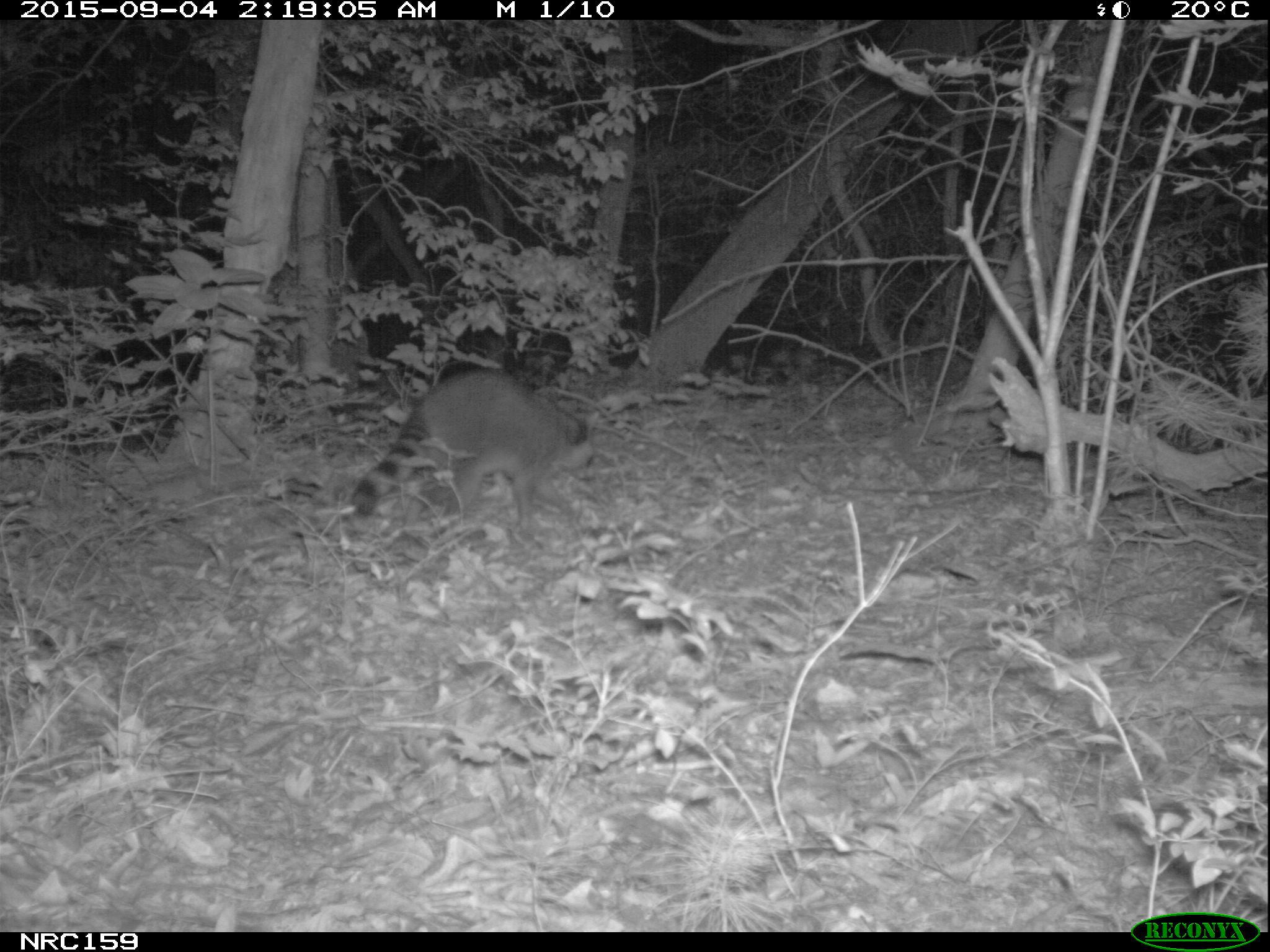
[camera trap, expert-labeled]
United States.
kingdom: Animalia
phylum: Chordata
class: Mammalia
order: Carnivora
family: Procyonidae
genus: Procyon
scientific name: Procyon lotor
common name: northern raccoon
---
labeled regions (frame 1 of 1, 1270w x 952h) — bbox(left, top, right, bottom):
Northern Raccoon: bbox(344, 361, 607, 558)